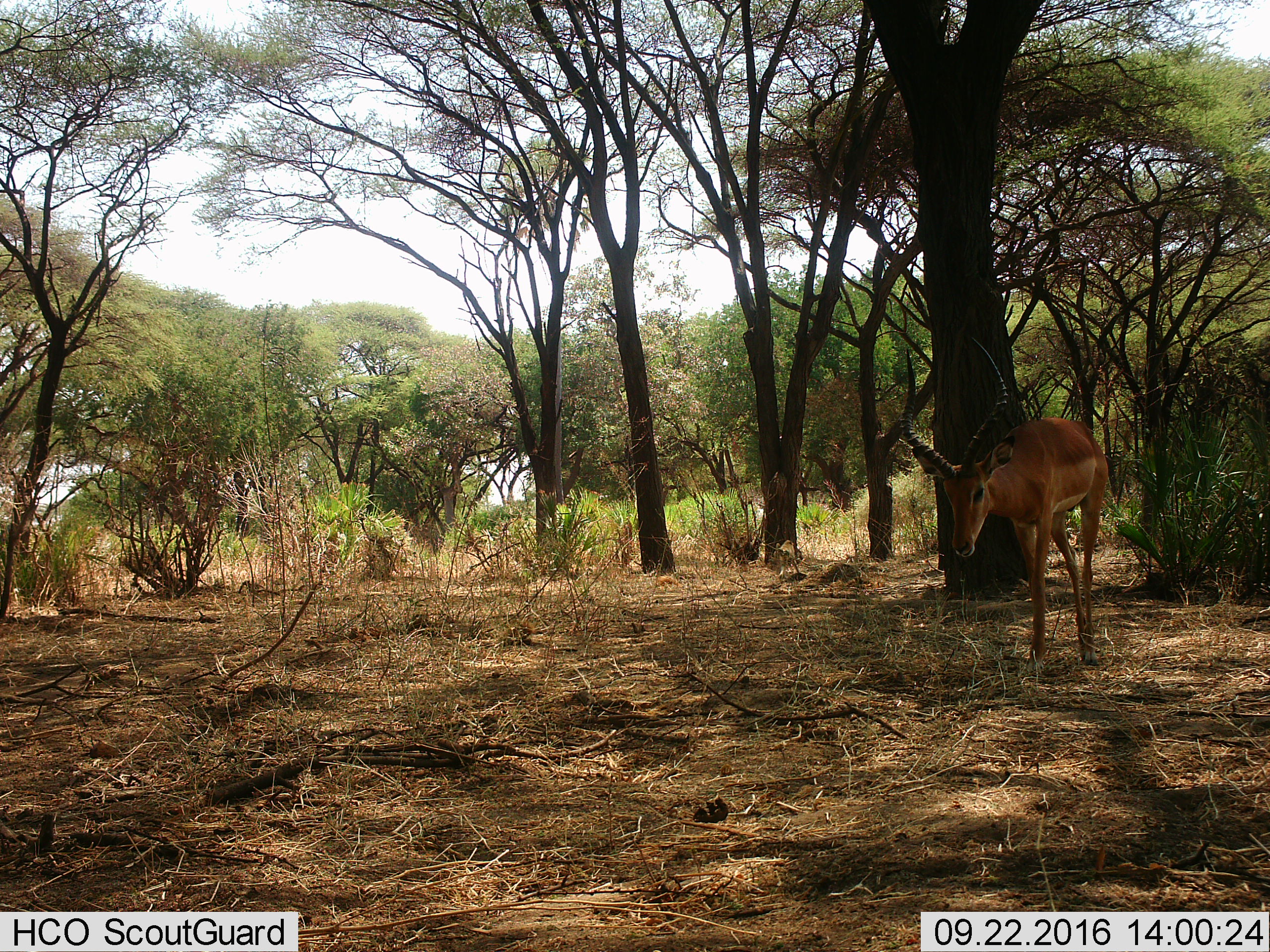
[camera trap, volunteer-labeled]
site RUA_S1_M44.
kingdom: Animalia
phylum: Chordata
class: Mammalia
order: Artiodactyla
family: Bovidae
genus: Aepyceros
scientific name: Aepyceros melampus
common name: impala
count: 1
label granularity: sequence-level